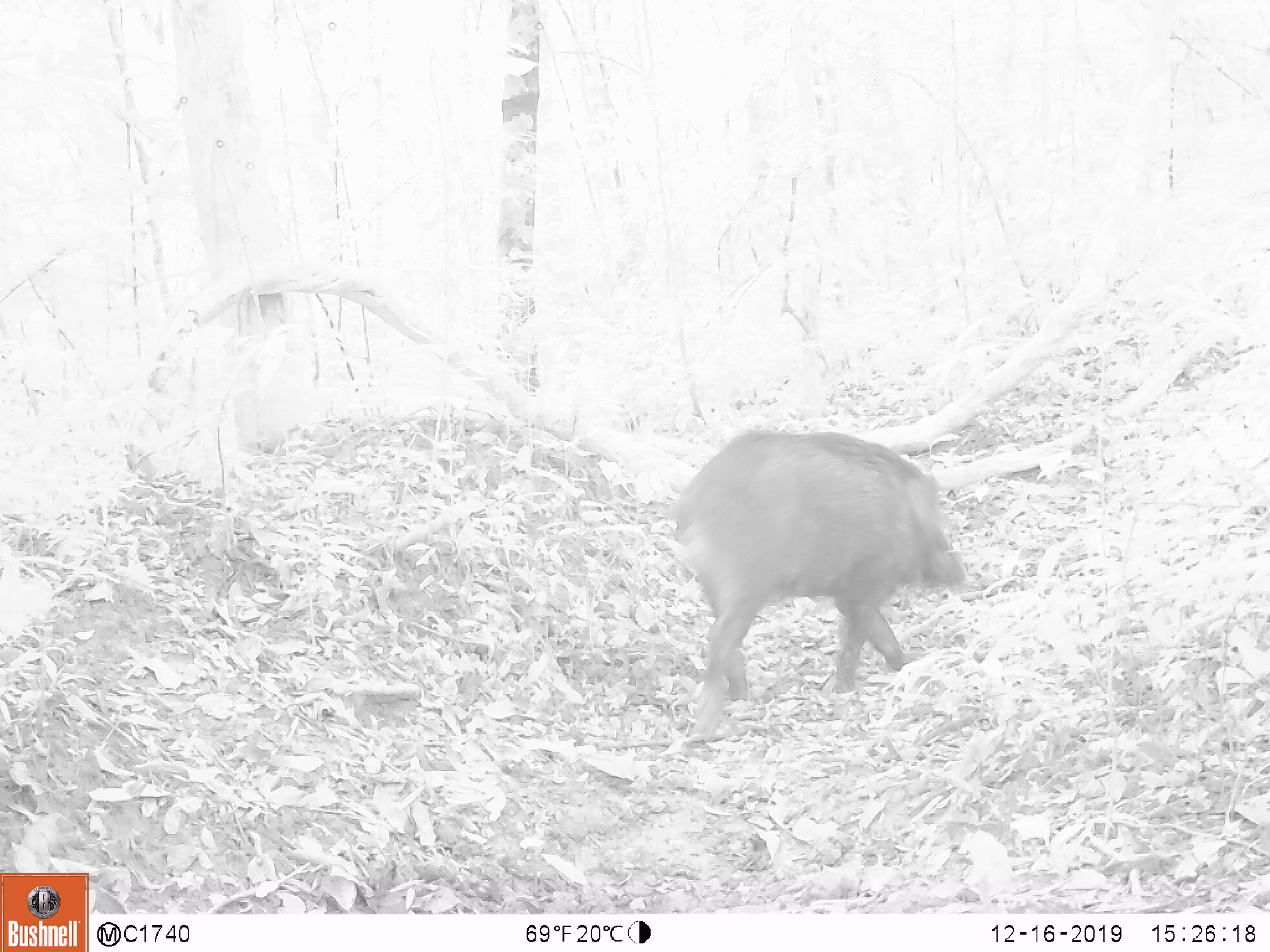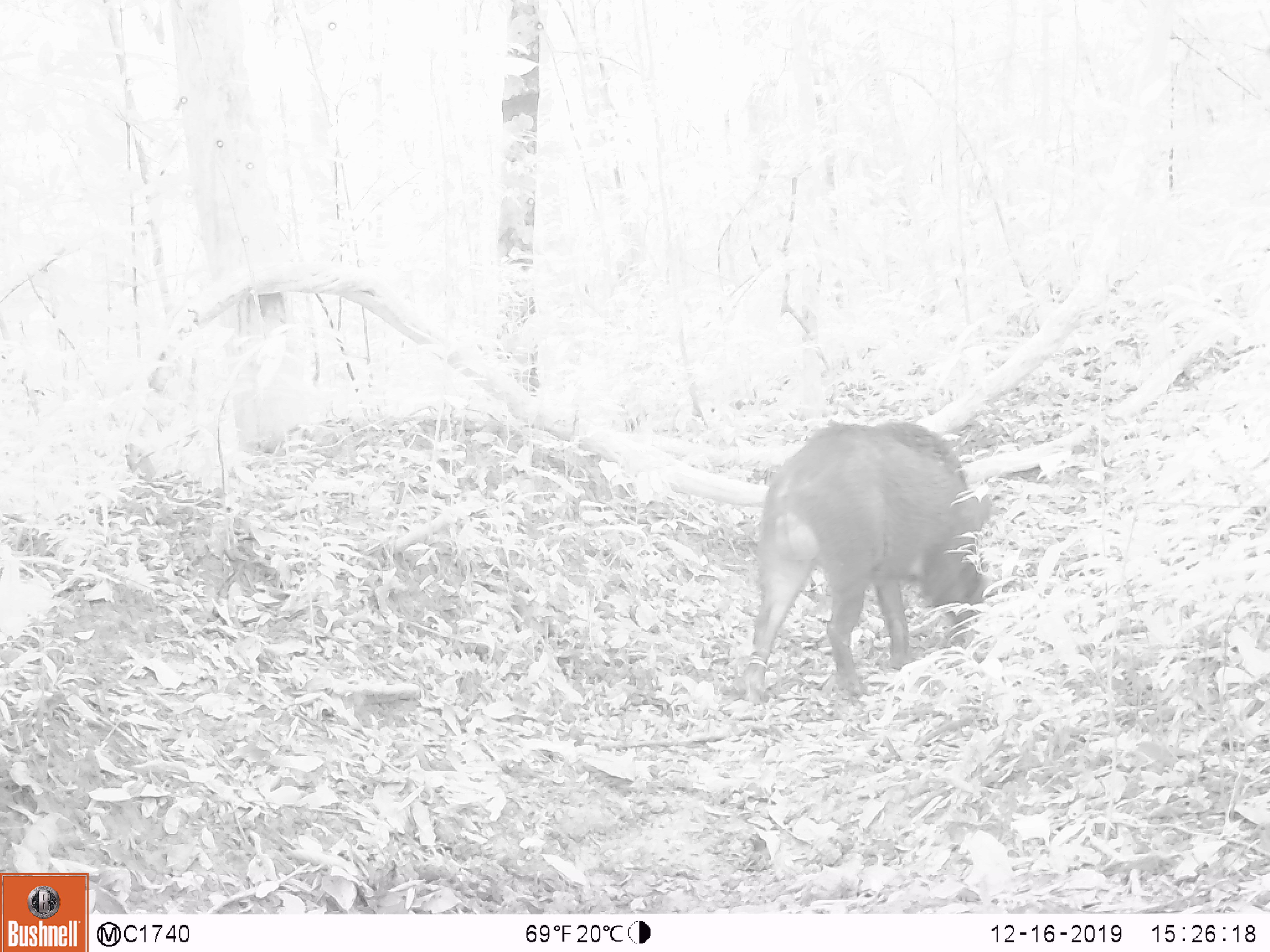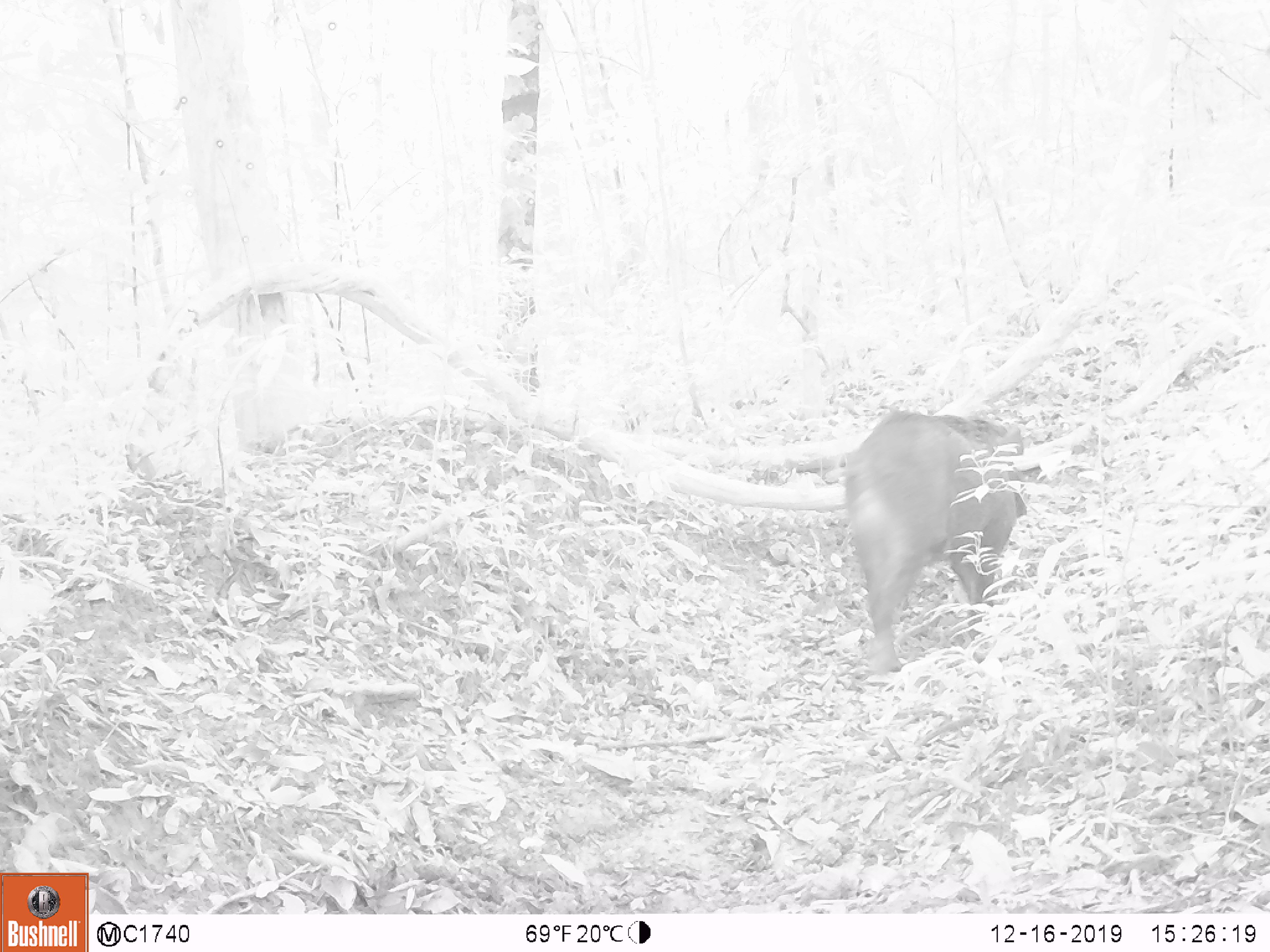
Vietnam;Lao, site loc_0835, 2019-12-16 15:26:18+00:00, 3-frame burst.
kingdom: Animalia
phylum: Chordata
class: Mammalia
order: Artiodactyla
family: Suidae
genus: Sus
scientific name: Sus scrofa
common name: eurasian wild pig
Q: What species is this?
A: Eurasian wild pig (Sus scrofa).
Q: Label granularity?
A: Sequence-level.